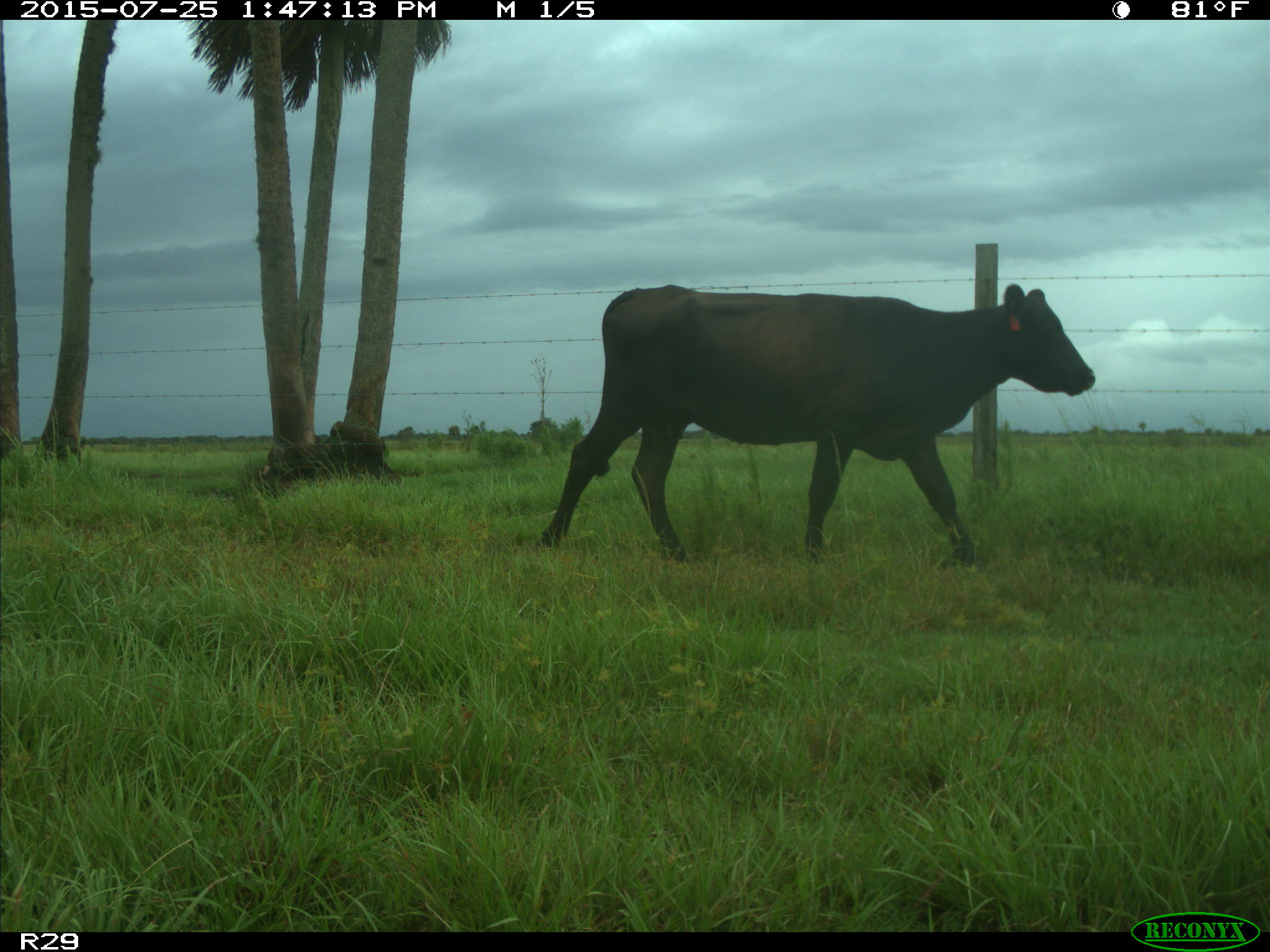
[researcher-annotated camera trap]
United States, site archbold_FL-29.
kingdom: Animalia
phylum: Chordata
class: Mammalia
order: Artiodactyla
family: Bovidae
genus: Bos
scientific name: Bos taurus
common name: domestic cow